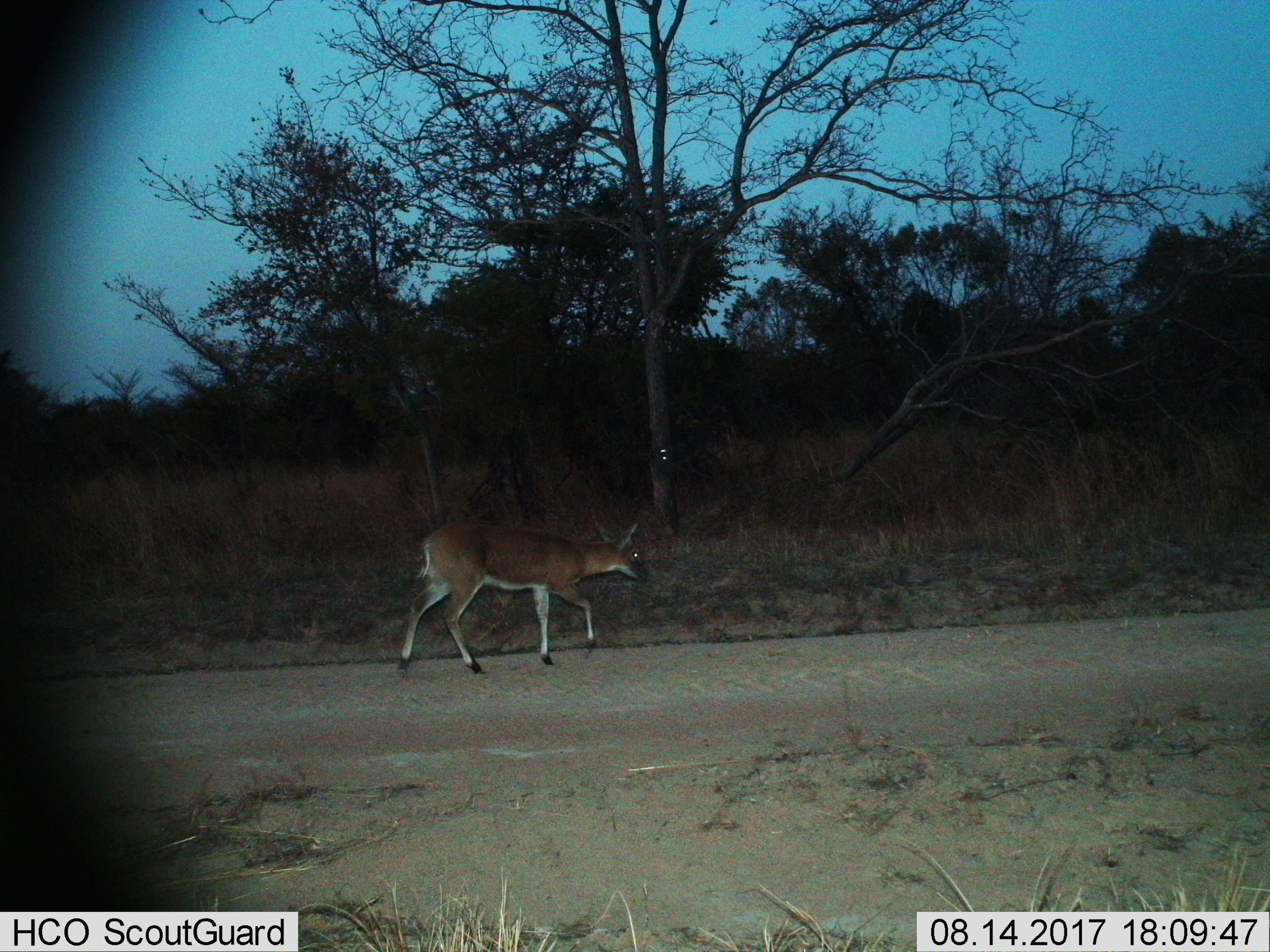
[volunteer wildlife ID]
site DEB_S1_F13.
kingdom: Animalia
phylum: Chordata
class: Mammalia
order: Artiodactyla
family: Bovidae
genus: Sylvicapra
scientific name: Sylvicapra grimmia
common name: common duiker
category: duikercommongrey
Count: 1.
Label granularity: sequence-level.